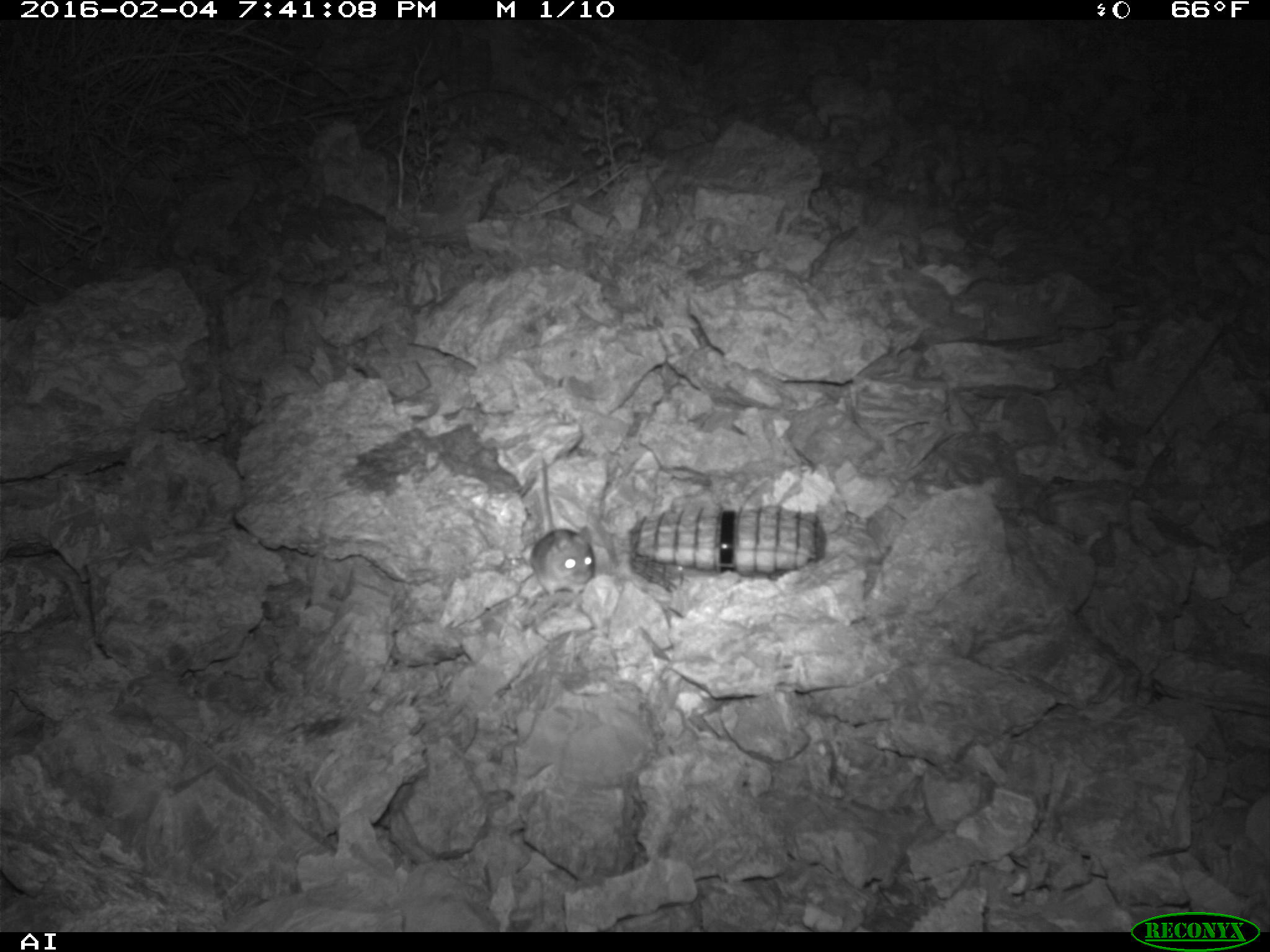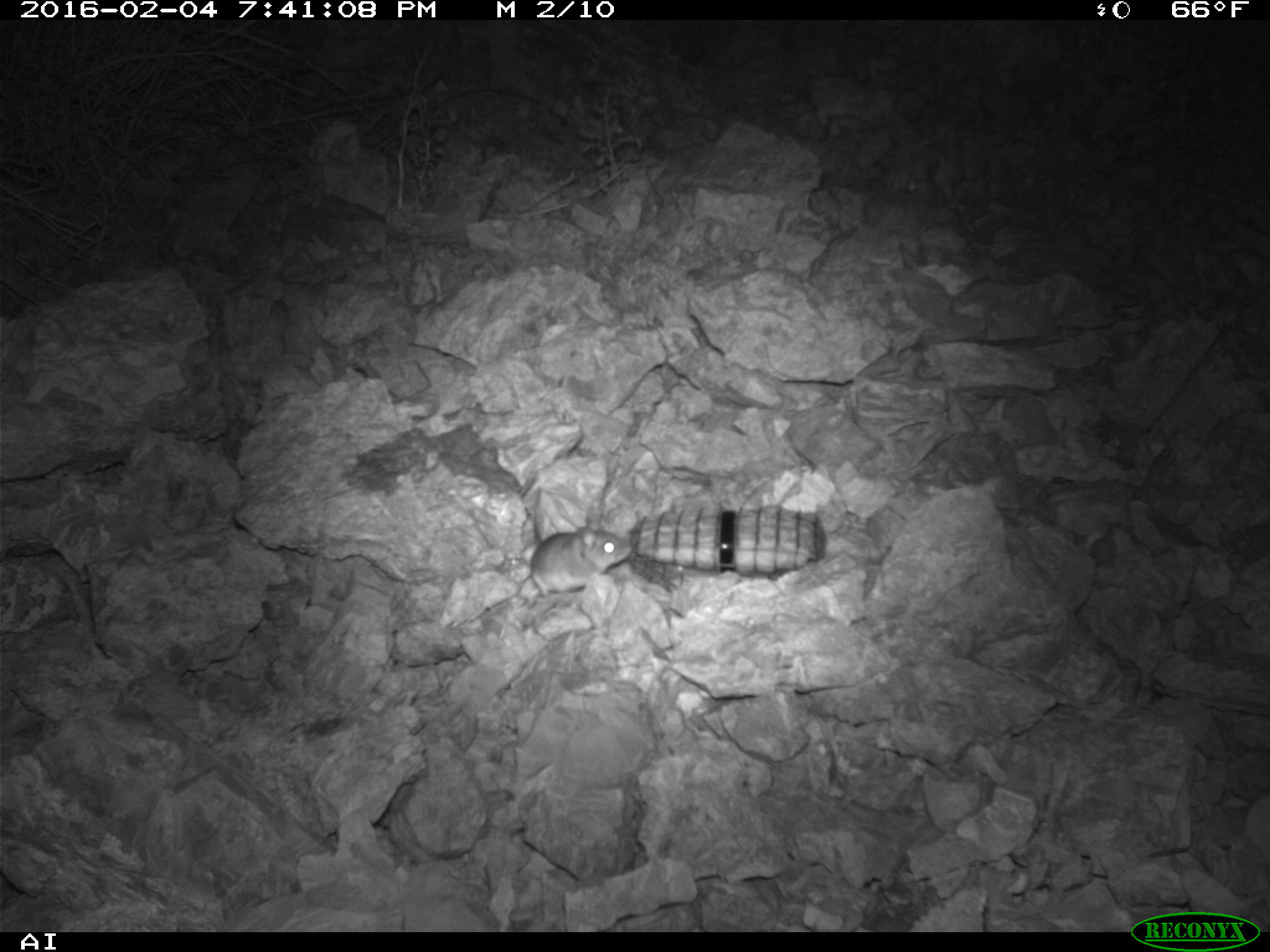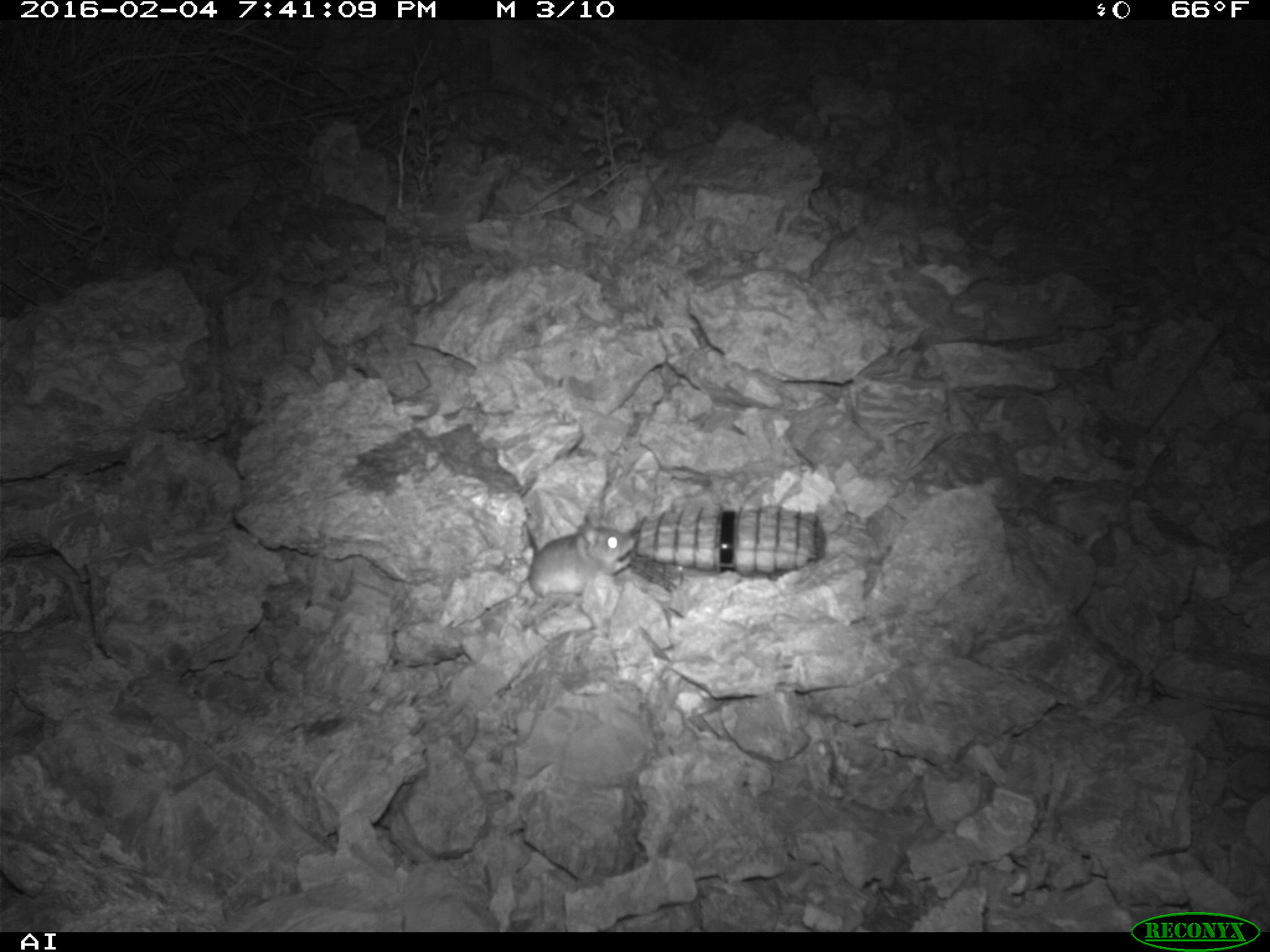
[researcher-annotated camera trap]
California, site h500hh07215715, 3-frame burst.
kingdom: Animalia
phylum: Chordata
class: Mammalia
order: Rodentia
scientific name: Rodentia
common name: rodent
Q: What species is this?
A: Rodent (Rodentia).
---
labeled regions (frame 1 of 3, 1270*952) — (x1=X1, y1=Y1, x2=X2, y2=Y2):
rodent: (x1=517, y1=456, x2=594, y2=593)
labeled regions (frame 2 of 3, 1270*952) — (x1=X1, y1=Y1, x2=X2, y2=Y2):
rodent: (x1=516, y1=526, x2=633, y2=599)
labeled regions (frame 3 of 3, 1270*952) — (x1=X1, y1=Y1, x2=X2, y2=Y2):
rodent: (x1=520, y1=514, x2=637, y2=600)